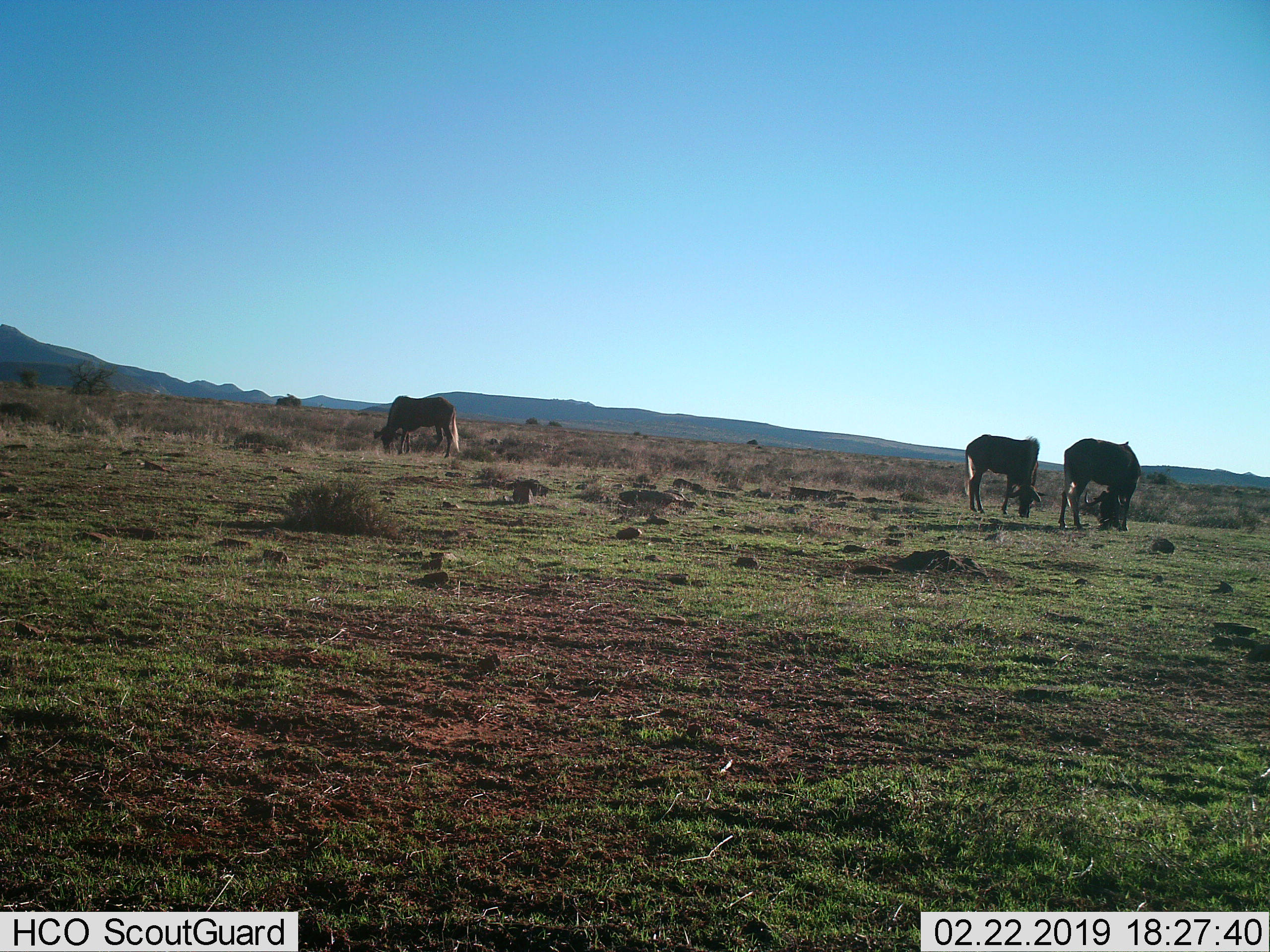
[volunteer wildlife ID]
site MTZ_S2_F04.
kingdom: Animalia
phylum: Chordata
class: Mammalia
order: Artiodactyla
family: Bovidae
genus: Connochaetes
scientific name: Connochaetes gnou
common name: black wildebeest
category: wildebeestblack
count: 3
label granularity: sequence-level